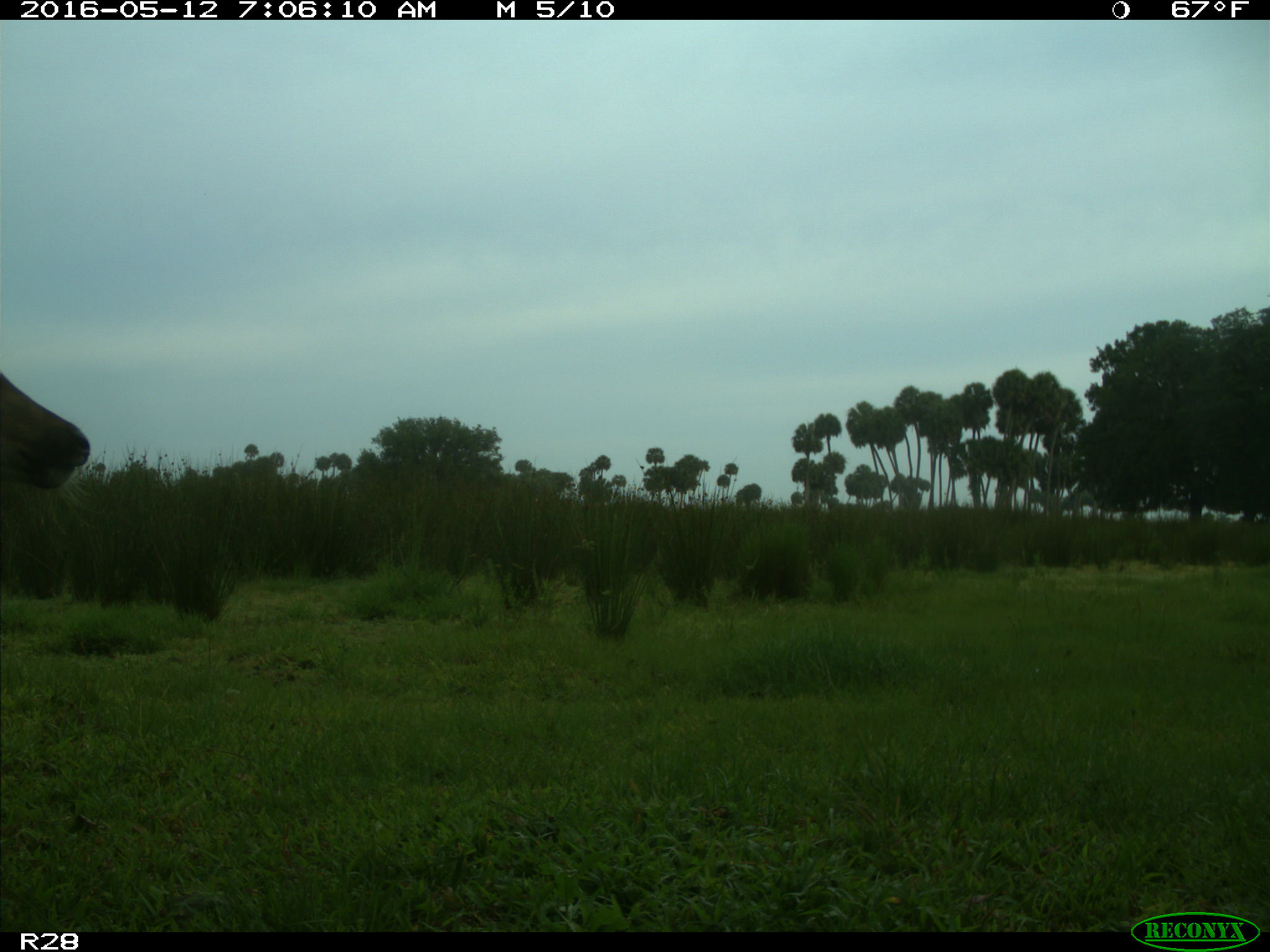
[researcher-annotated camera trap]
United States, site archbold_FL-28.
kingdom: Animalia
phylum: Chordata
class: Mammalia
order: Artiodactyla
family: Cervidae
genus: Odocoileus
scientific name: Odocoileus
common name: deer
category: unidentified deer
Unidentified deer (deer) (Odocoileus).